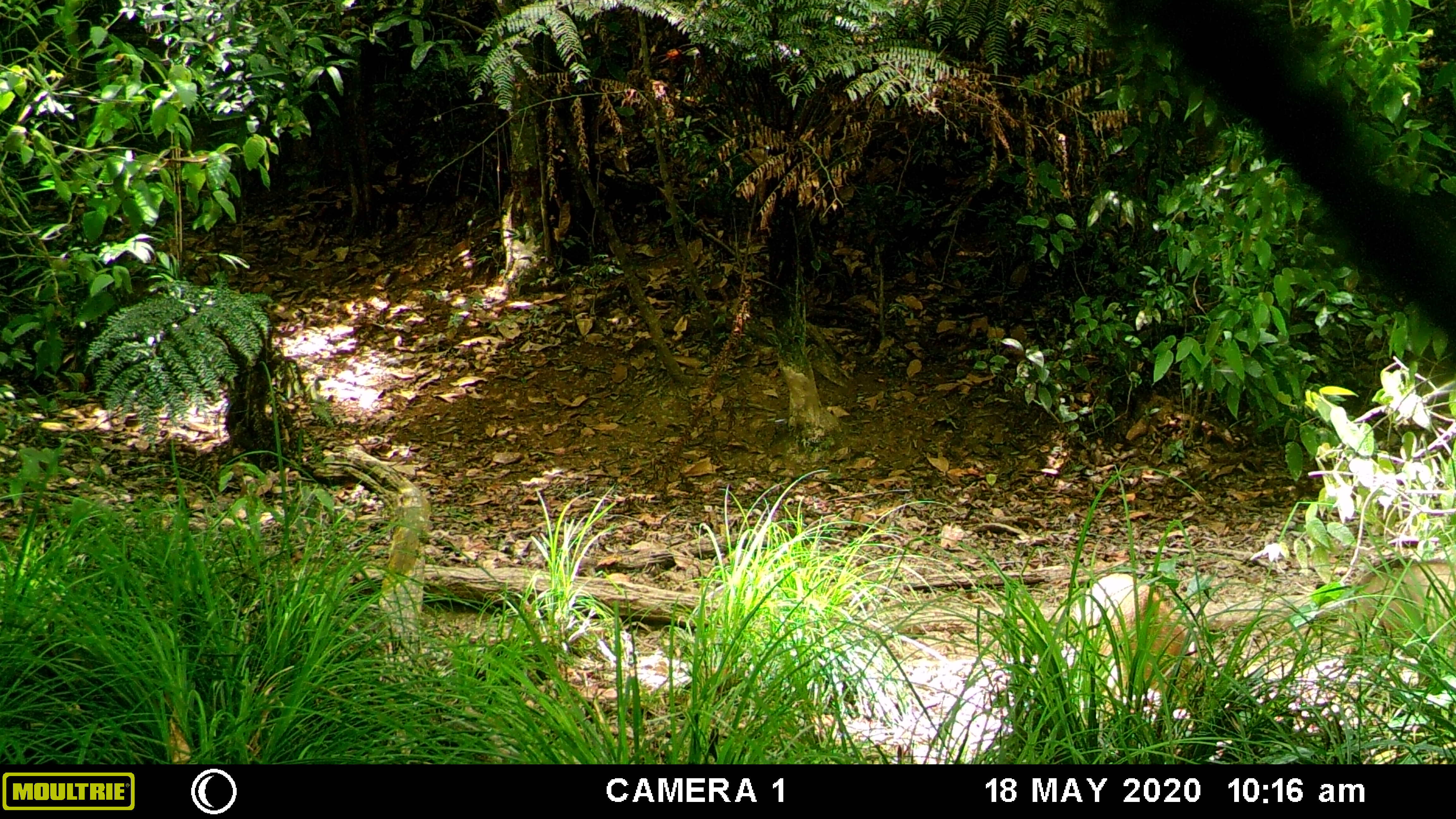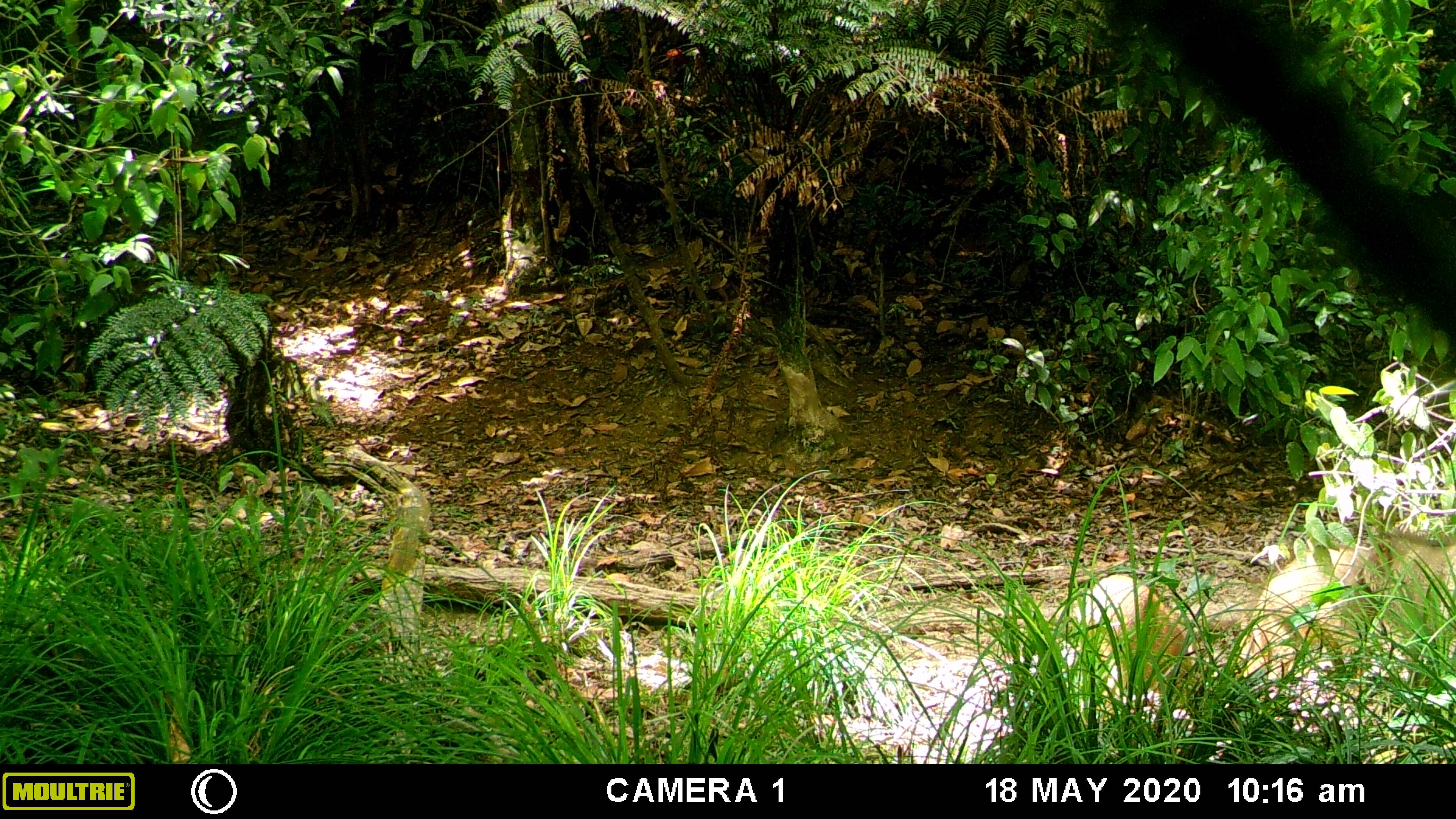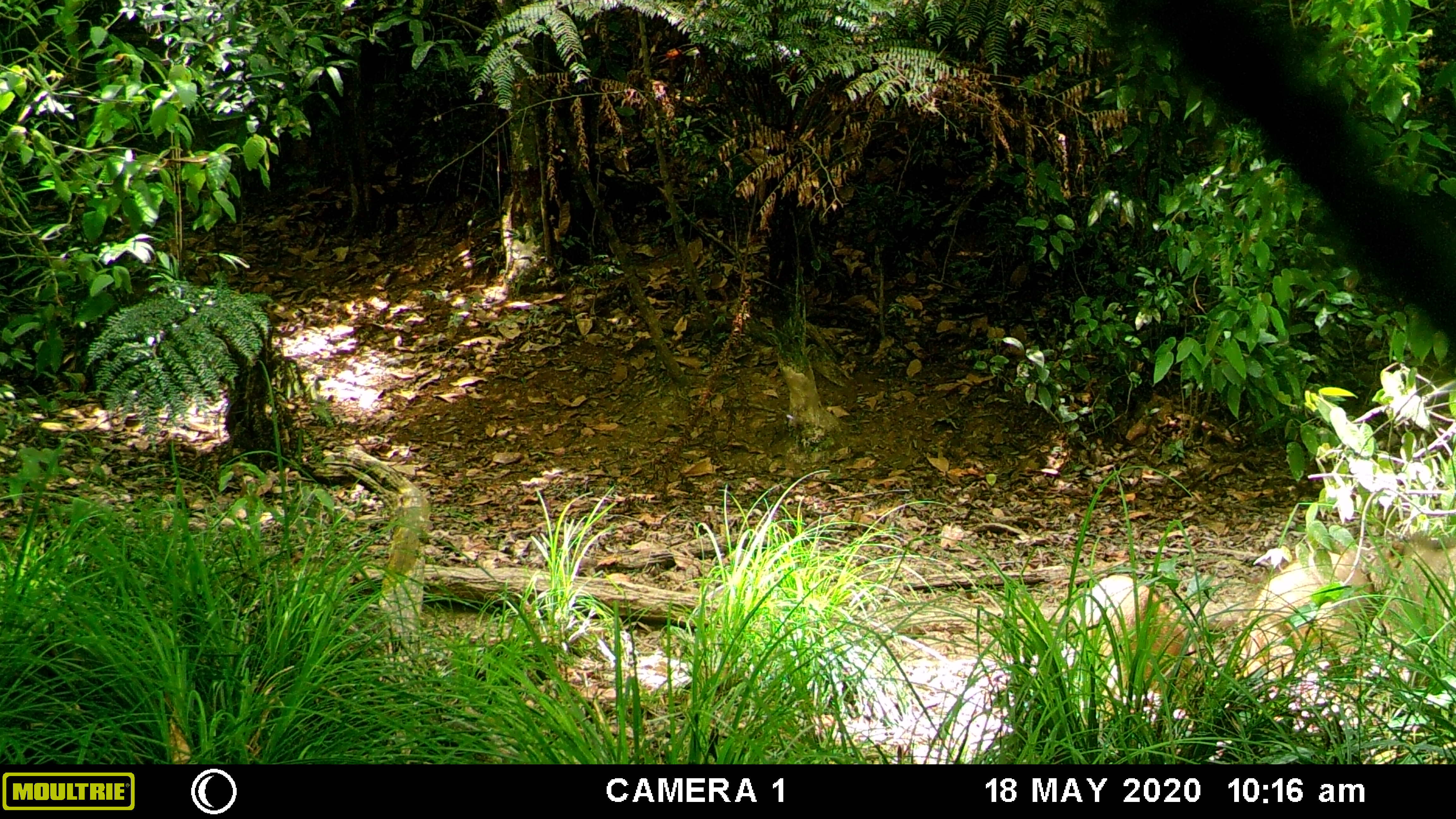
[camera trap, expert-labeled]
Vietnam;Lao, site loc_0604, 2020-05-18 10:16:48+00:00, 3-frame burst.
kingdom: Animalia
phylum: Chordata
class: Mammalia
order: Artiodactyla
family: Suidae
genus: Sus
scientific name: Sus scrofa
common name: eurasian wild pig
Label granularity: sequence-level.